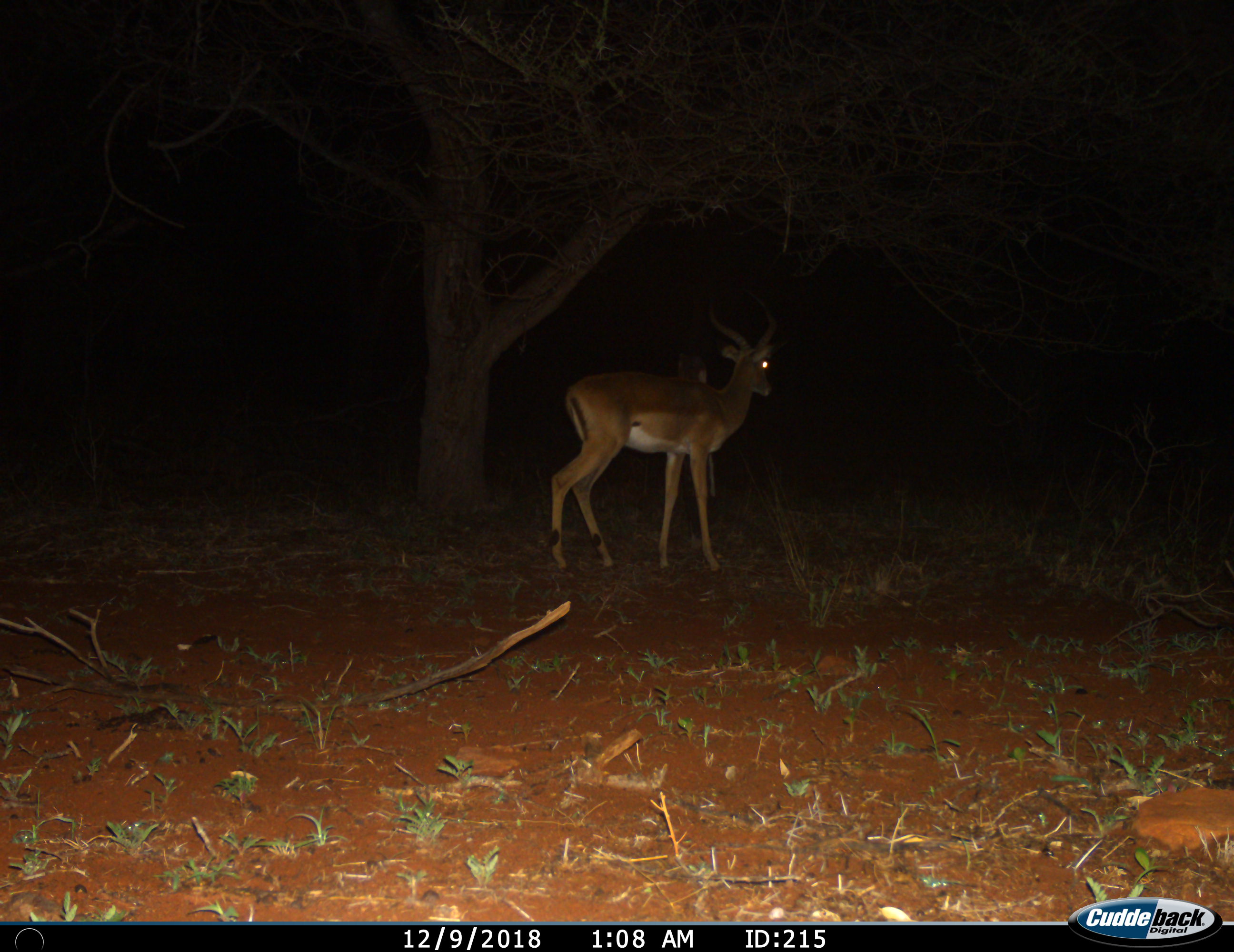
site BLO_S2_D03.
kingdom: Animalia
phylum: Chordata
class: Mammalia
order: Artiodactyla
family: Bovidae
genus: Aepyceros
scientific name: Aepyceros melampus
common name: impala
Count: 1.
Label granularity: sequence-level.